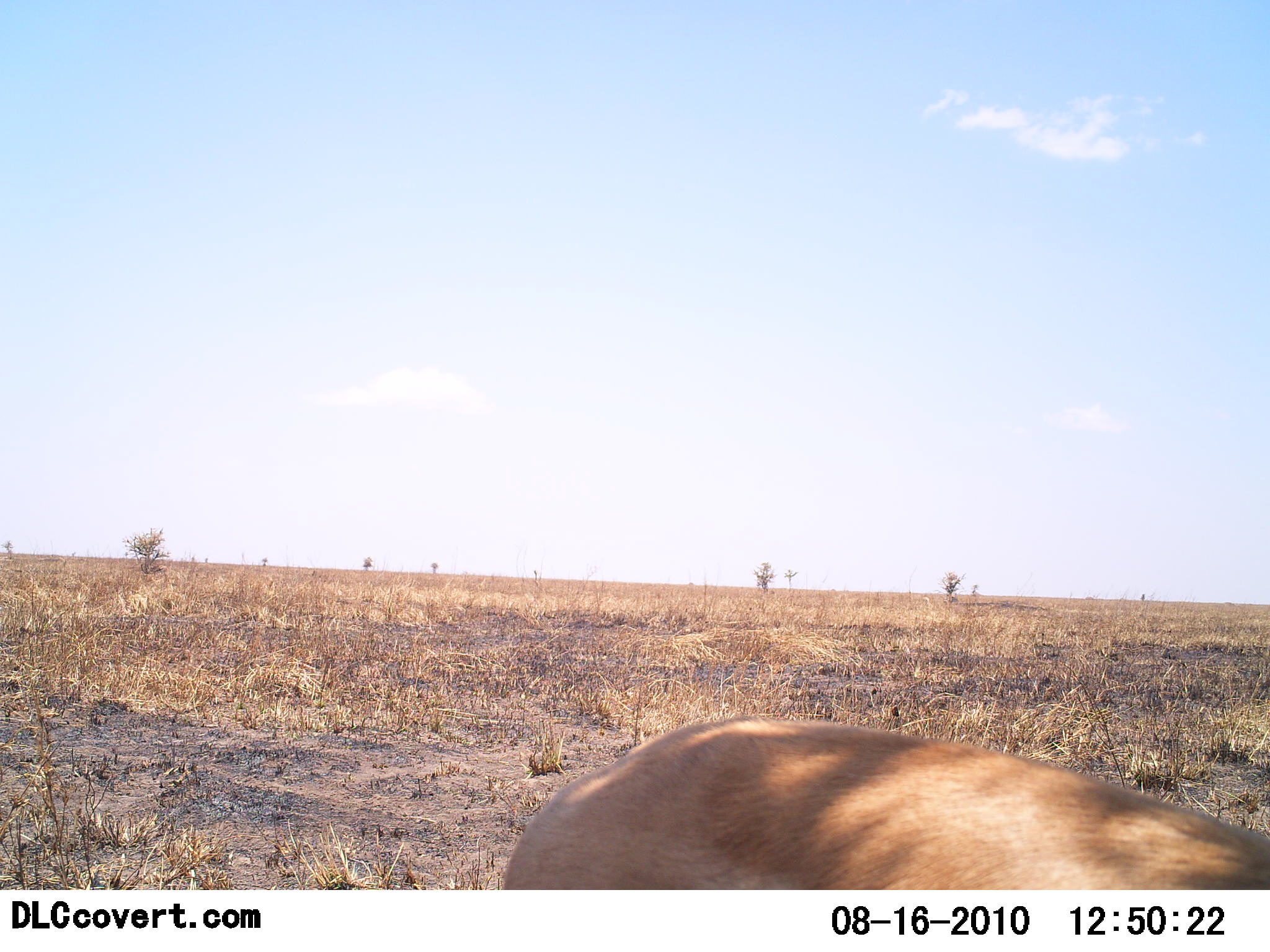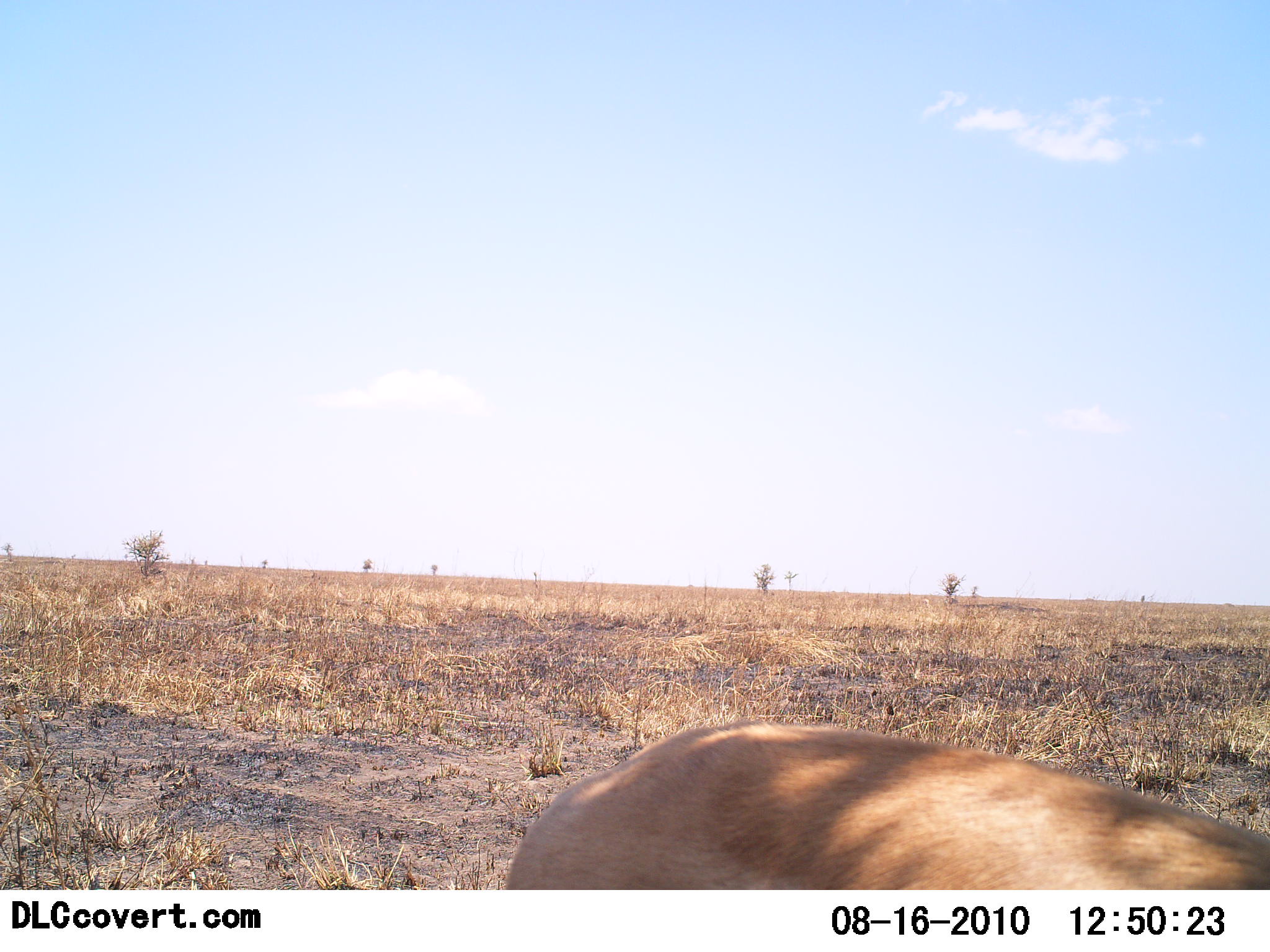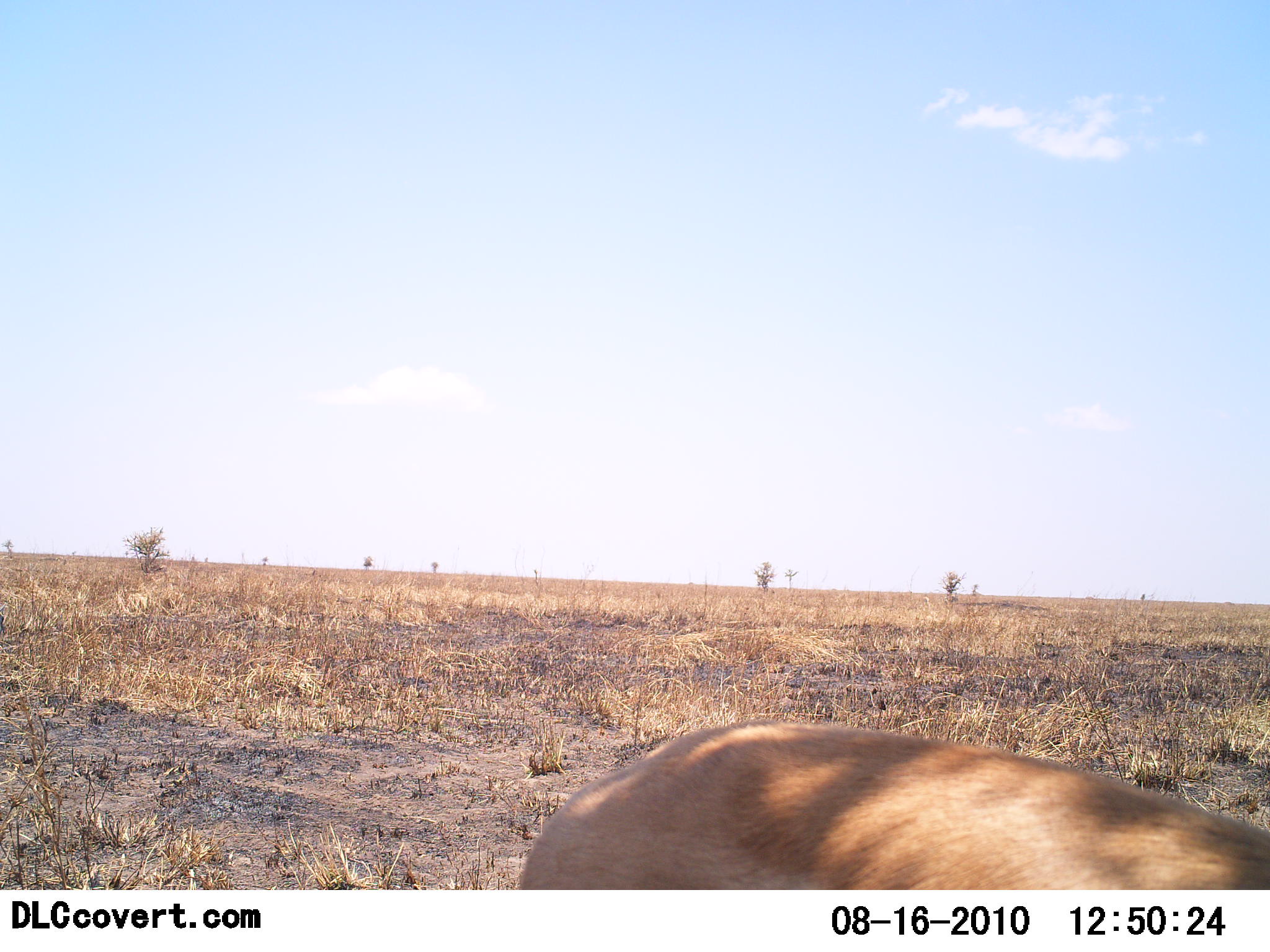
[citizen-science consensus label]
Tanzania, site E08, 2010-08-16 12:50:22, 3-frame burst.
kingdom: Animalia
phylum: Chordata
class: Mammalia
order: Artiodactyla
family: Bovidae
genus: Nanger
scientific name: Nanger granti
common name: grant's gazelle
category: gazellegrants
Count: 1.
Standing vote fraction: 57%.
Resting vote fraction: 0%.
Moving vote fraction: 14%.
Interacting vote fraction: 14%.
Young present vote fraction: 0%.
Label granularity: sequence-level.